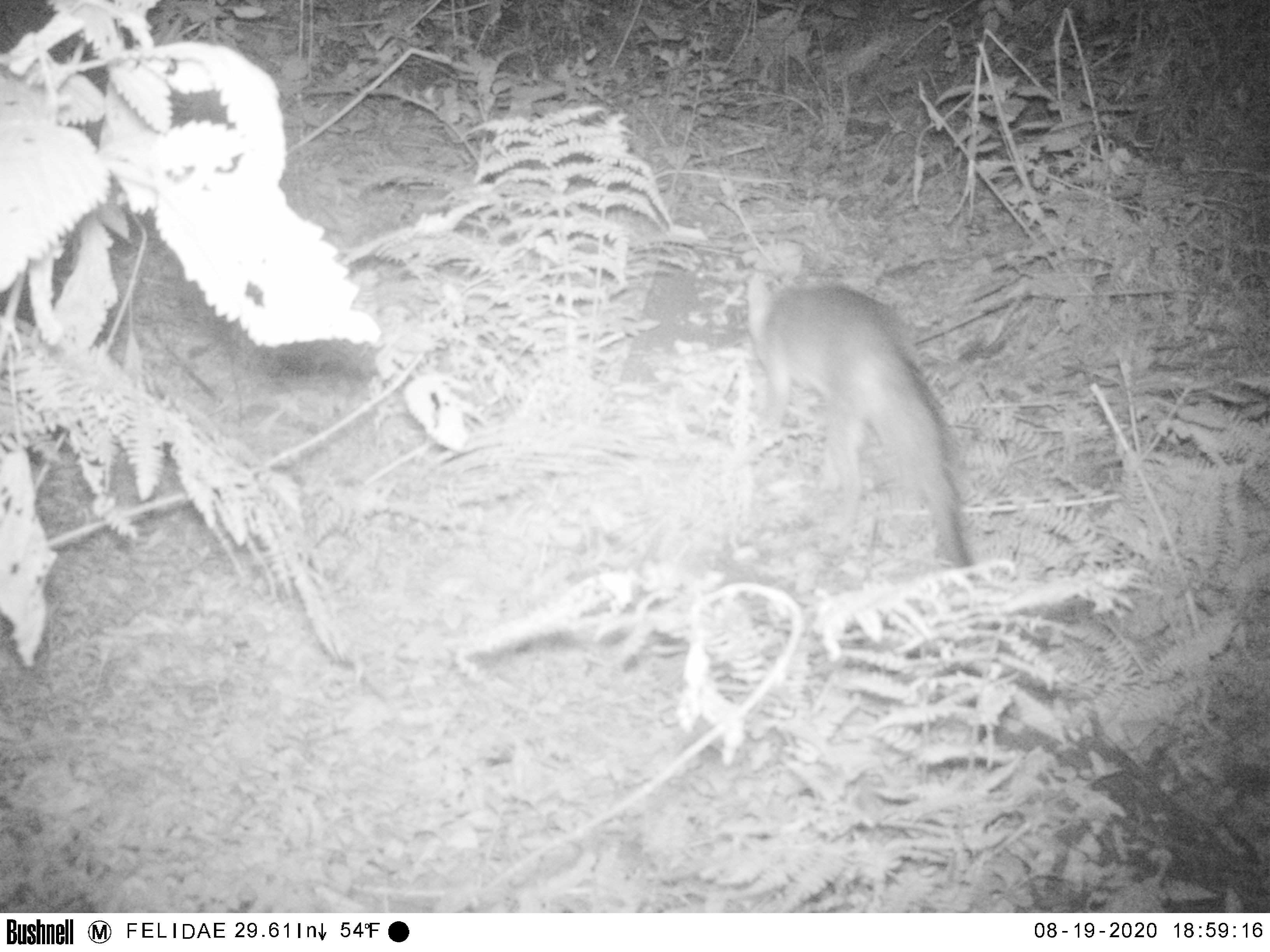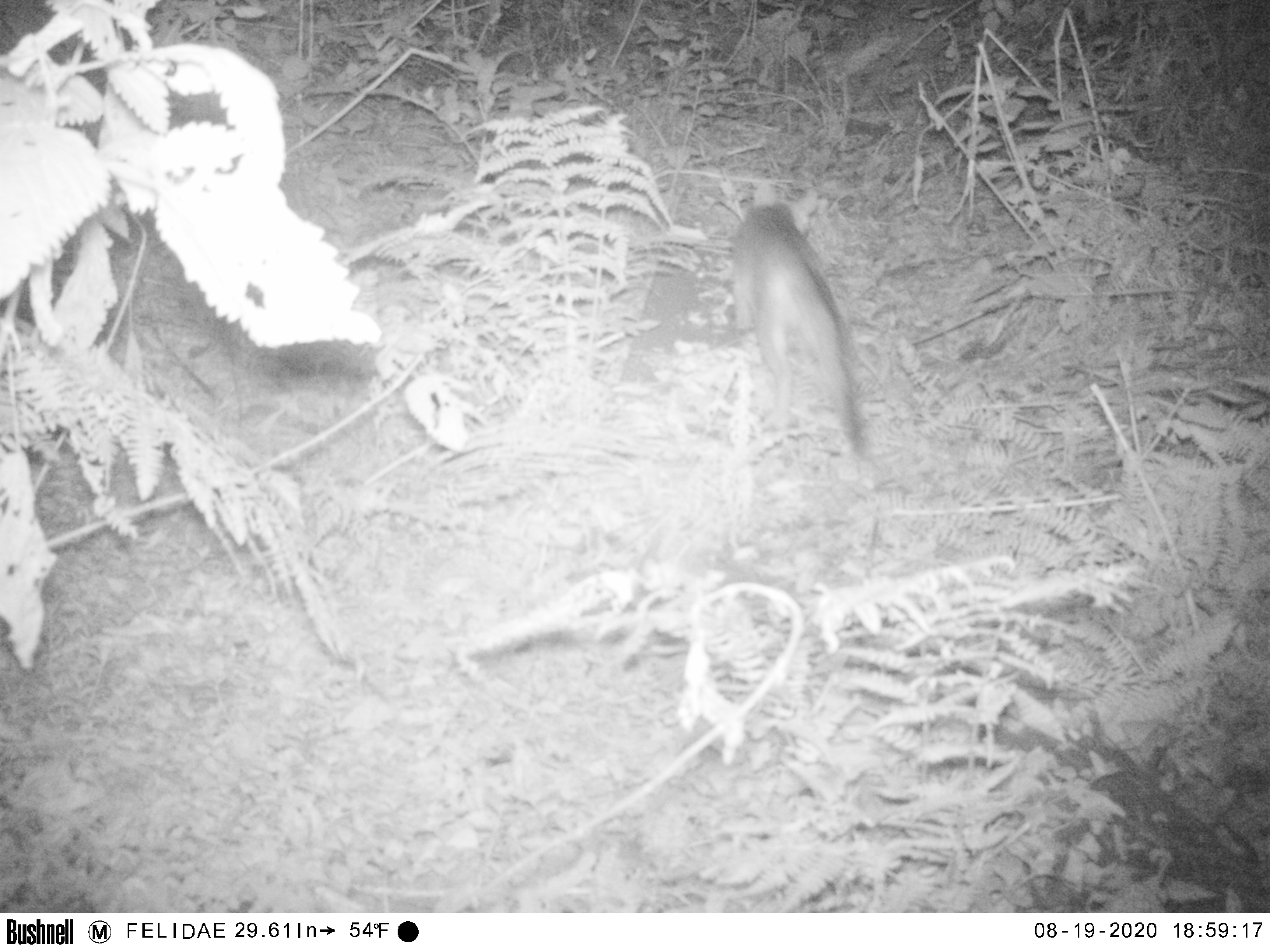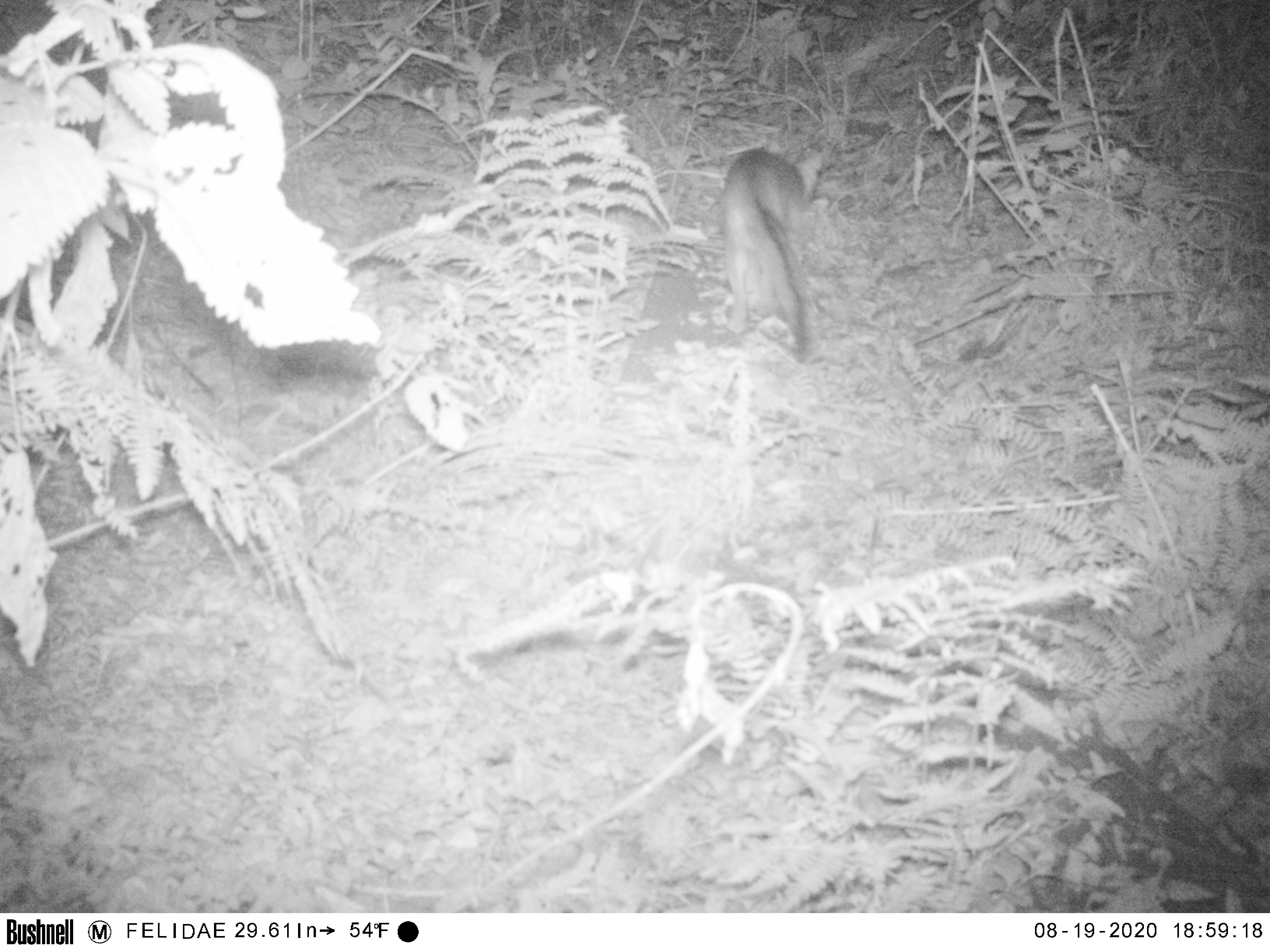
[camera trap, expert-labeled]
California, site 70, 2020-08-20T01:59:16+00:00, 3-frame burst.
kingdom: Animalia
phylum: Chordata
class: Mammalia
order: Carnivora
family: Canidae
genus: Urocyon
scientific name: Urocyon cinereoargenteus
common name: gray fox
Gray fox (Urocyon cinereoargenteus).